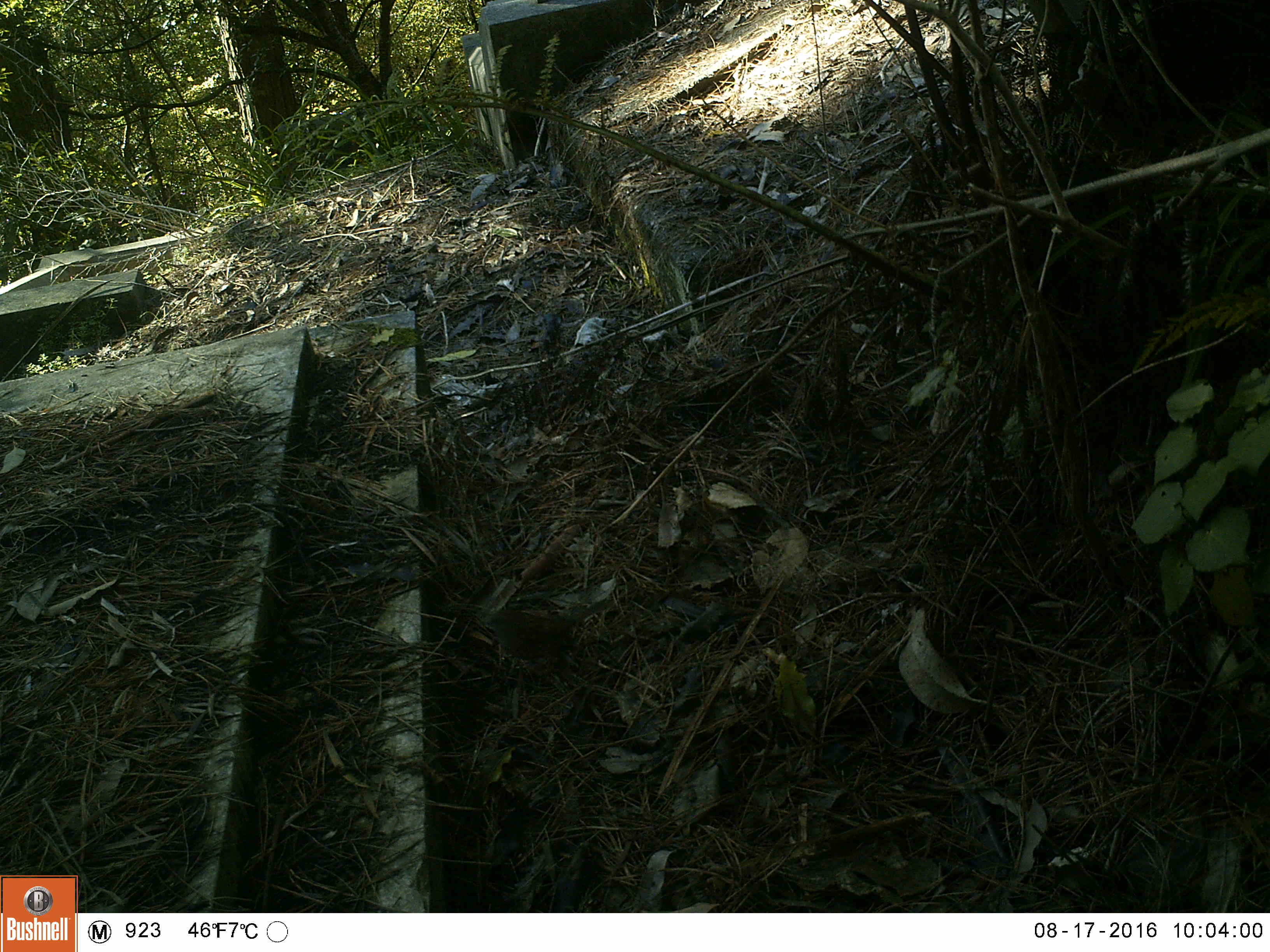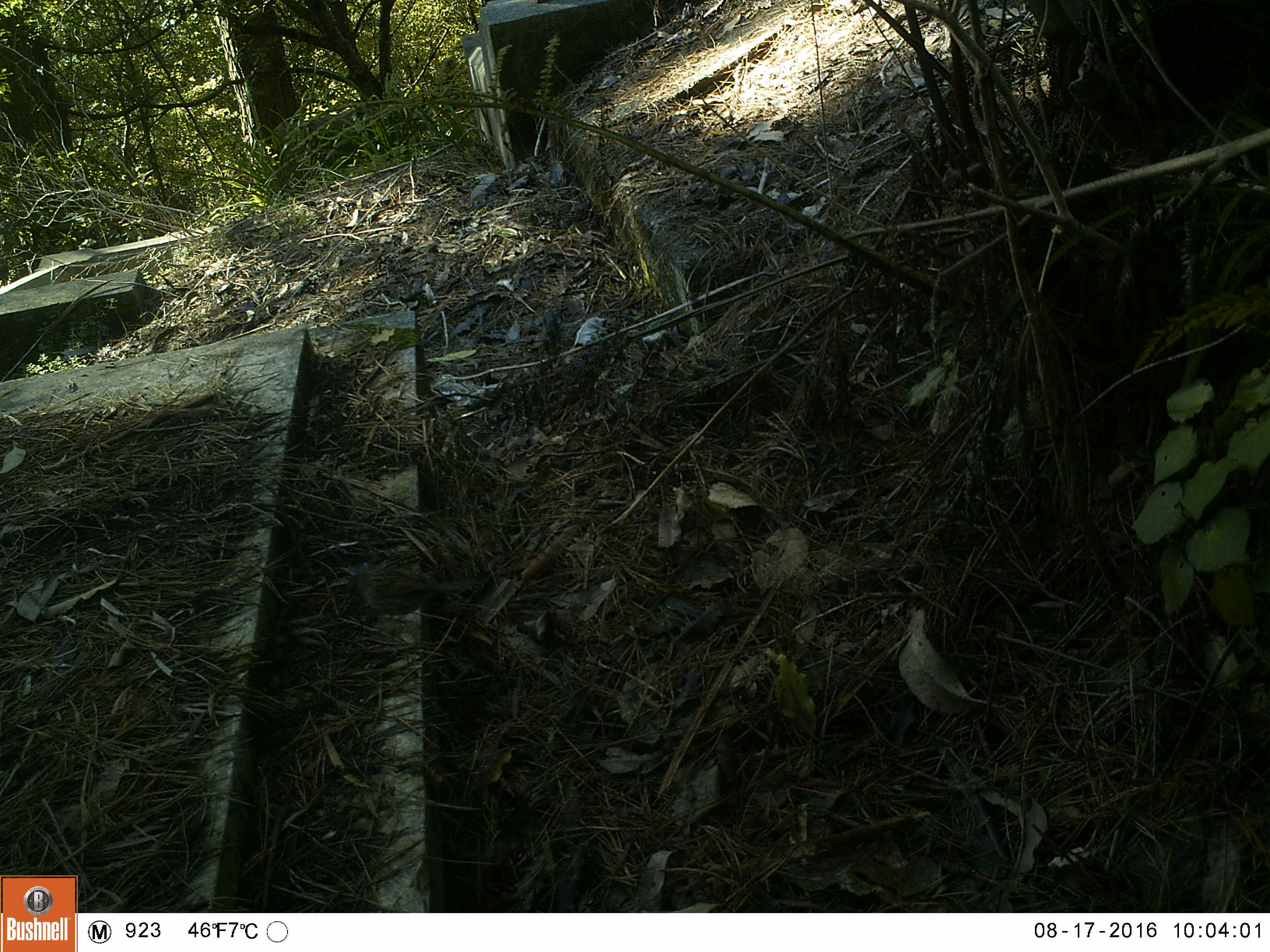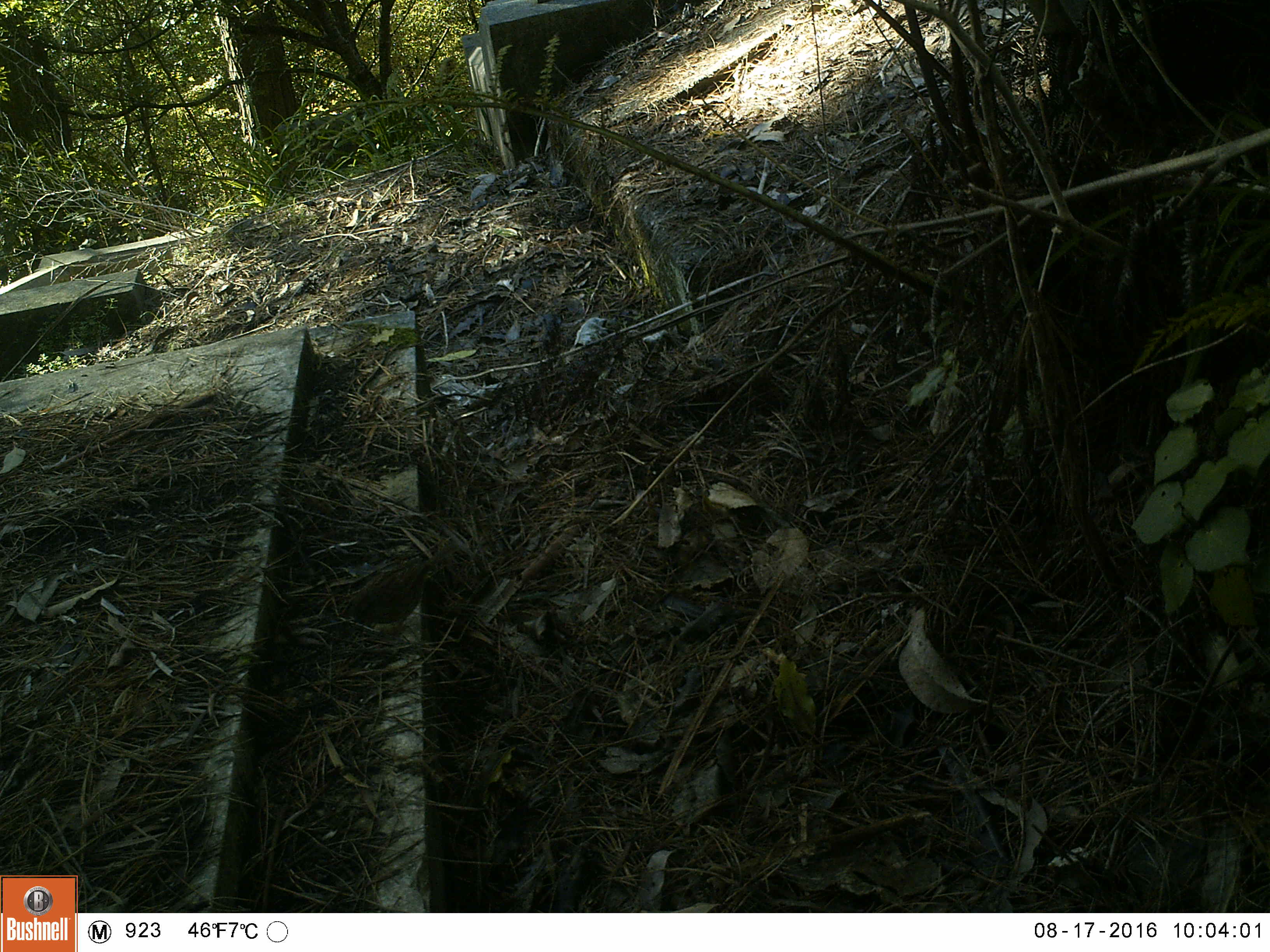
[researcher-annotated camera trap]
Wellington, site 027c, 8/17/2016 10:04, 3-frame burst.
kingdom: Animalia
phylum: Chordata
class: Aves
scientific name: Aves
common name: bird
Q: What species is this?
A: Bird (Aves).